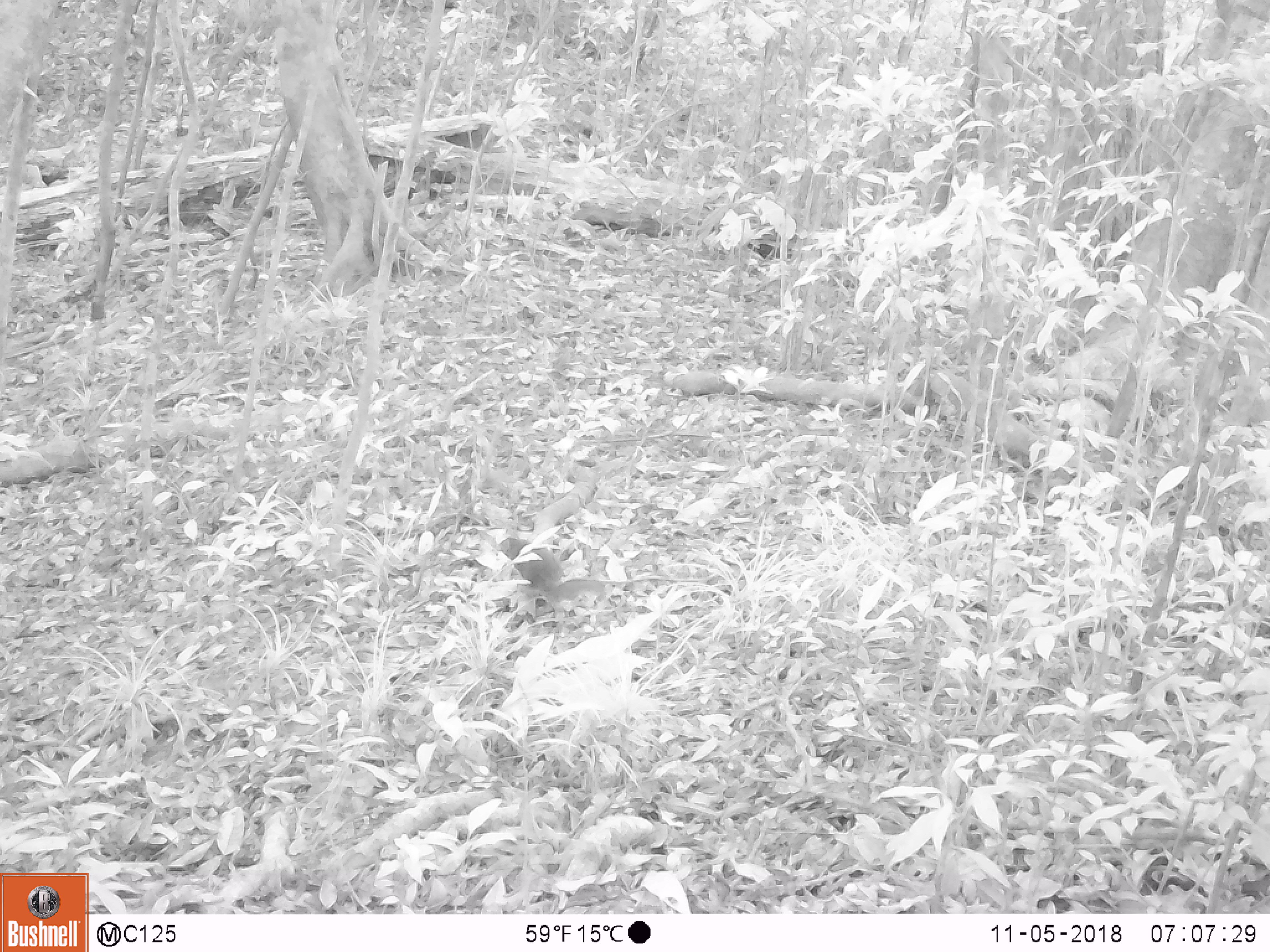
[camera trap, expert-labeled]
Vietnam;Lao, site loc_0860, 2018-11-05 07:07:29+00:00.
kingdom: Animalia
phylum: Chordata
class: Mammalia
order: Rodentia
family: Sciuridae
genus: Dremomys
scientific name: Dremomys rufigenis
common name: red-cheeked squirrel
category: red cheeked squirrel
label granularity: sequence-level